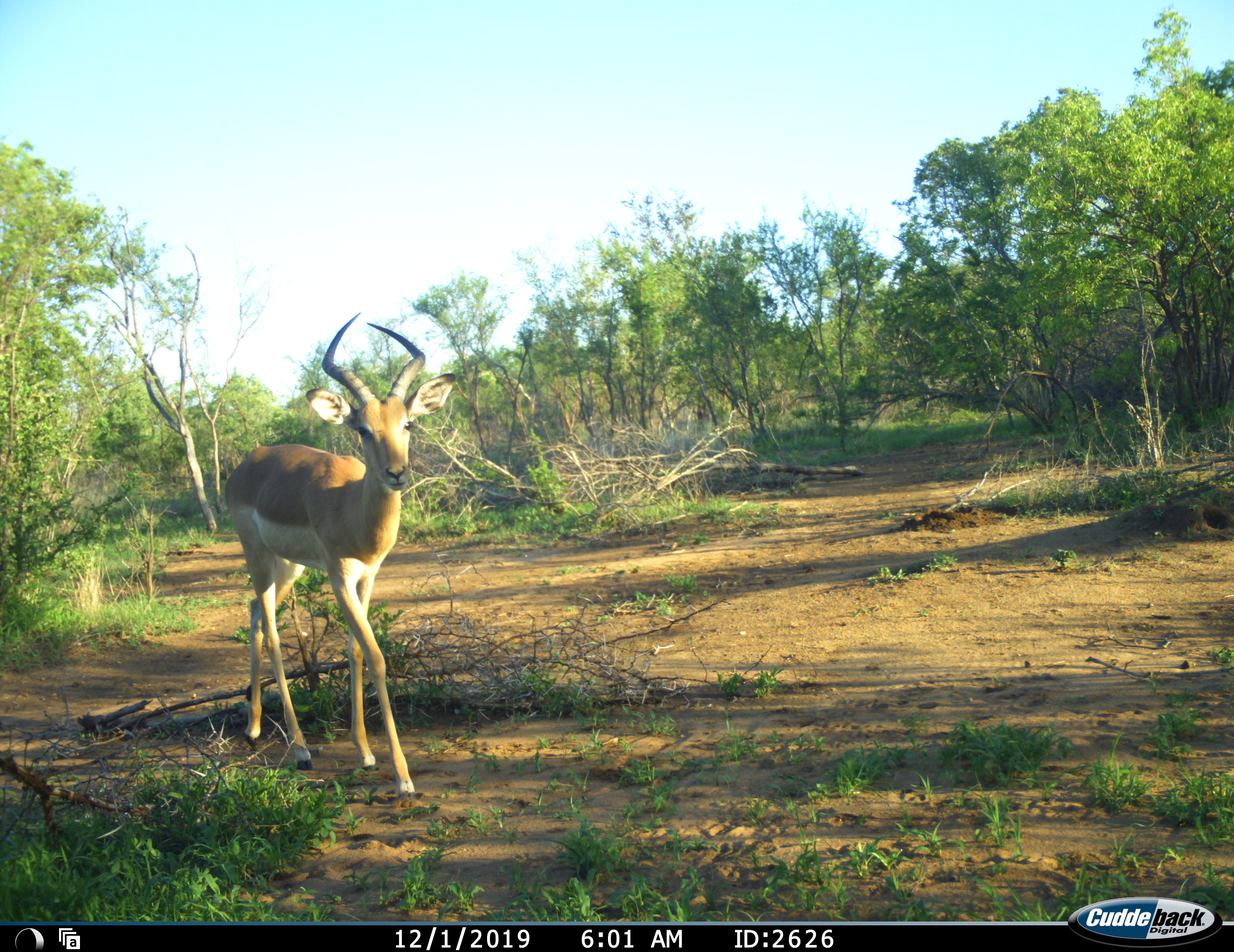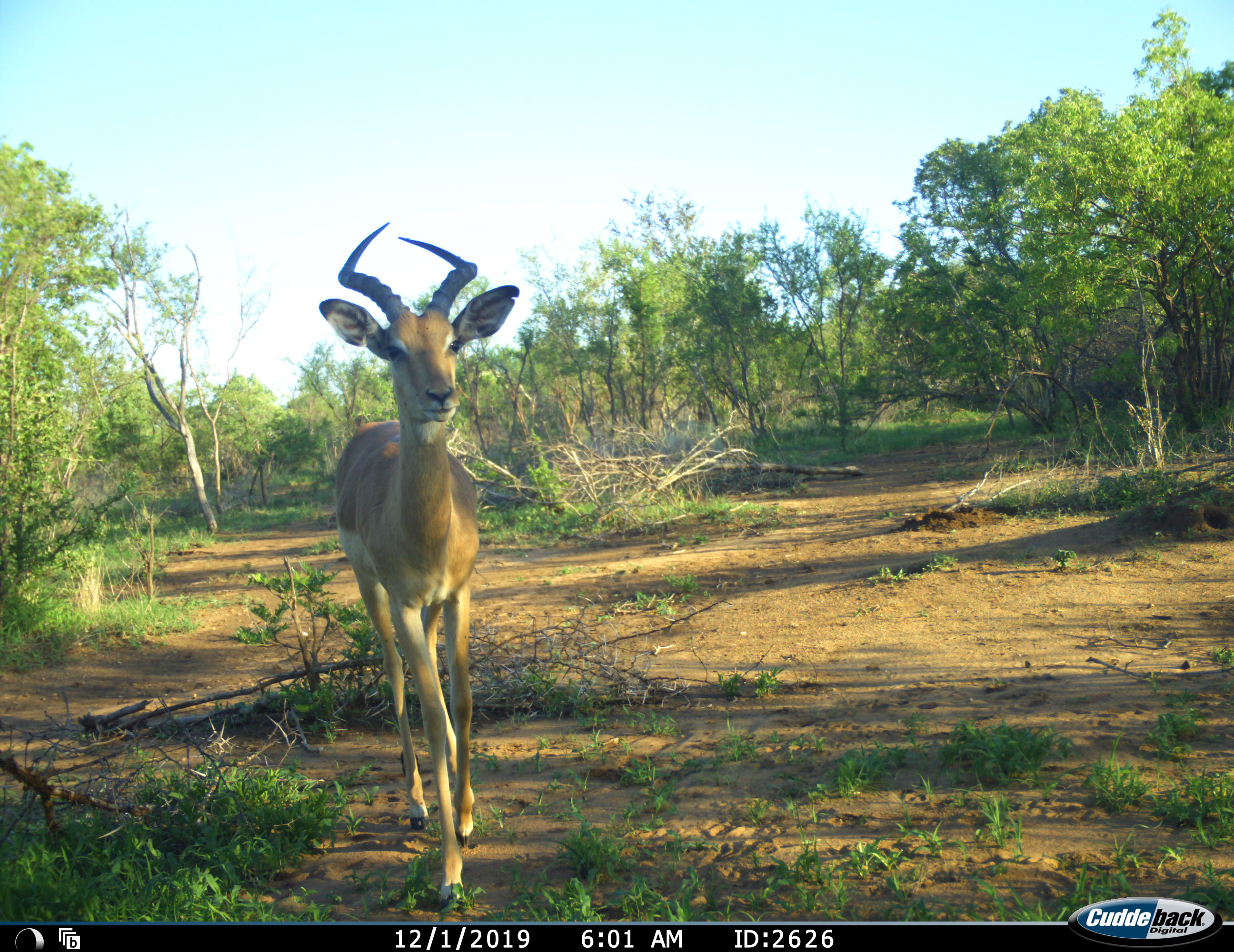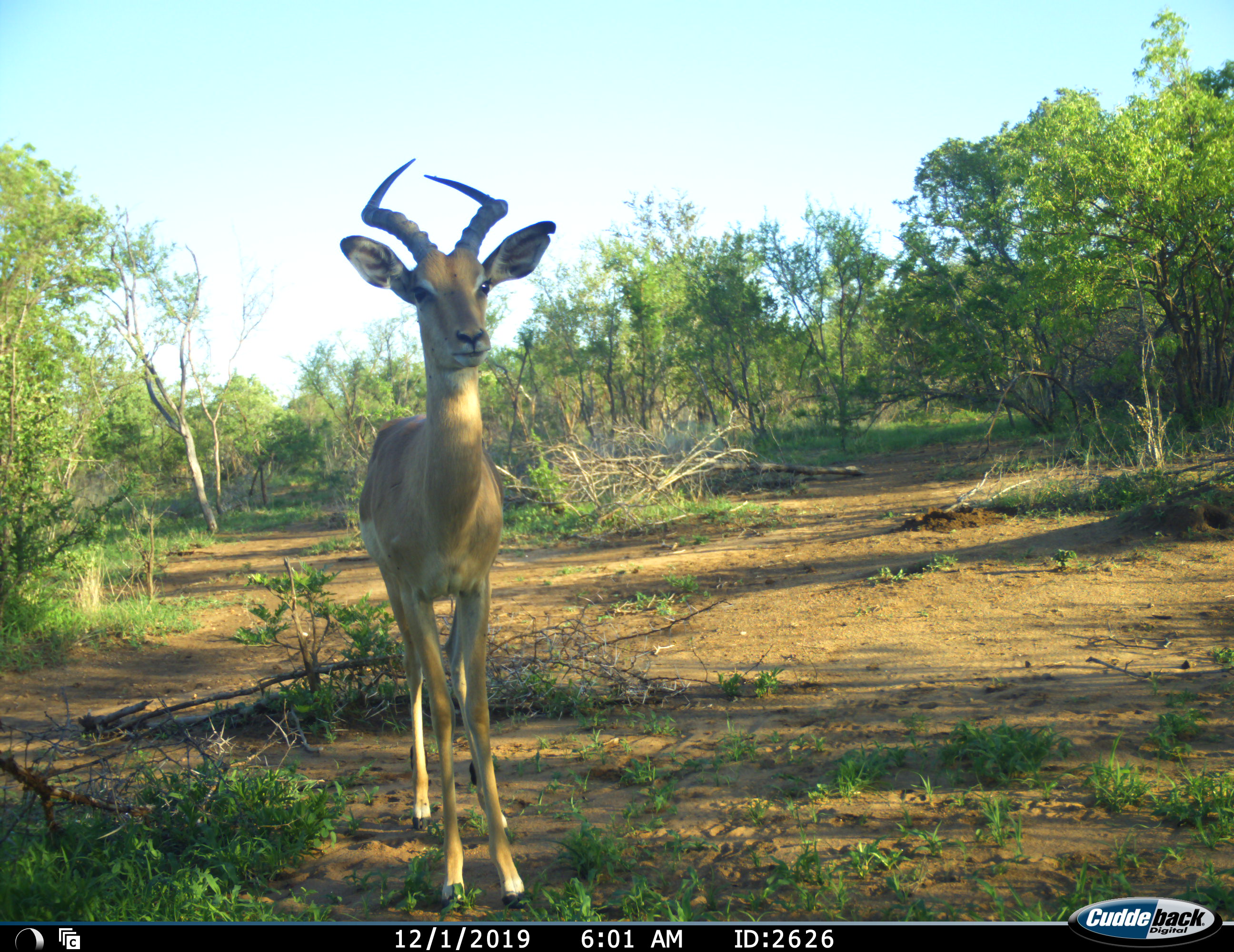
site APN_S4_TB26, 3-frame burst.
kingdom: Animalia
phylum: Chordata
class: Mammalia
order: Artiodactyla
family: Bovidae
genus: Aepyceros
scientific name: Aepyceros melampus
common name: impala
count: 1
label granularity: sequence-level